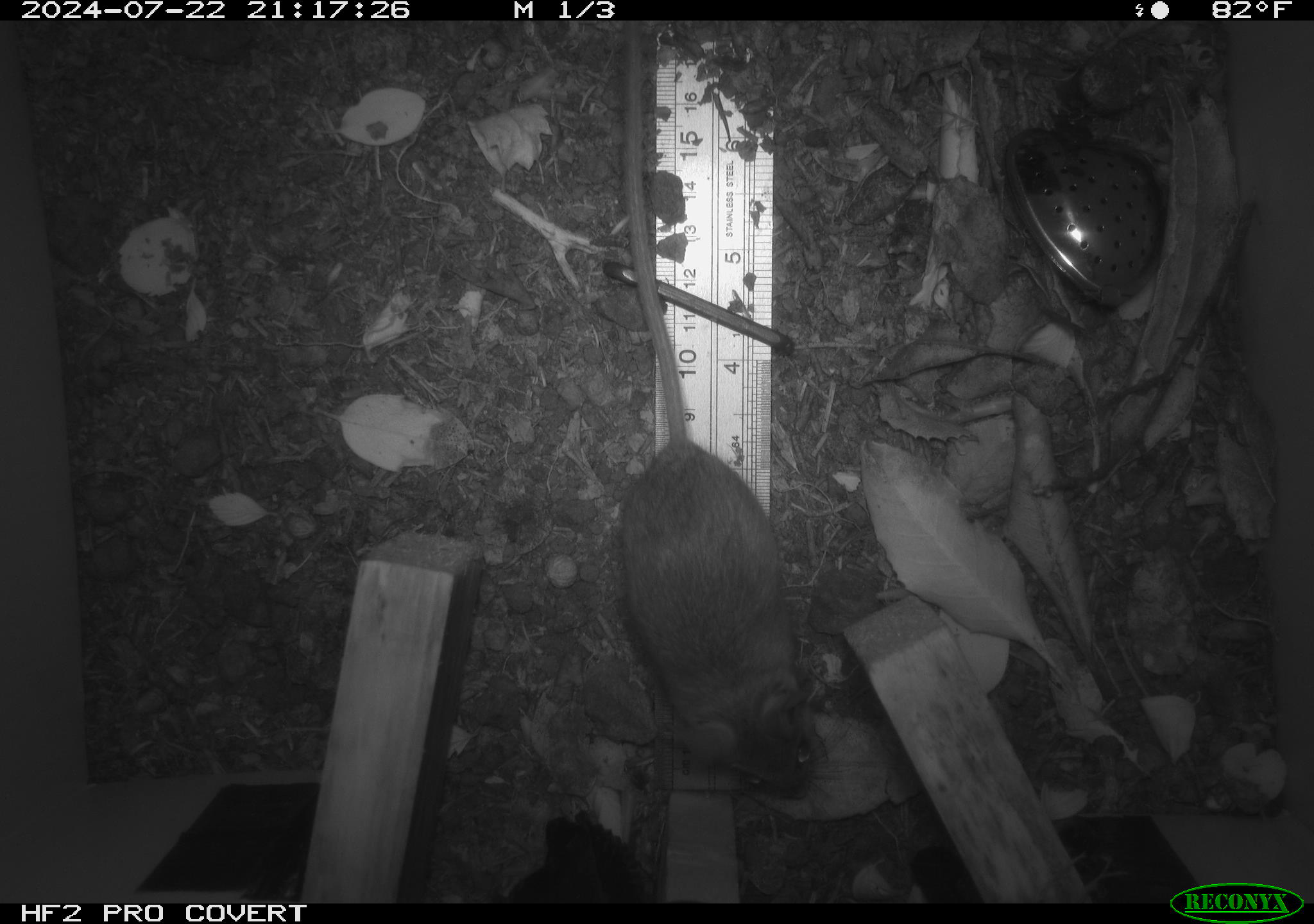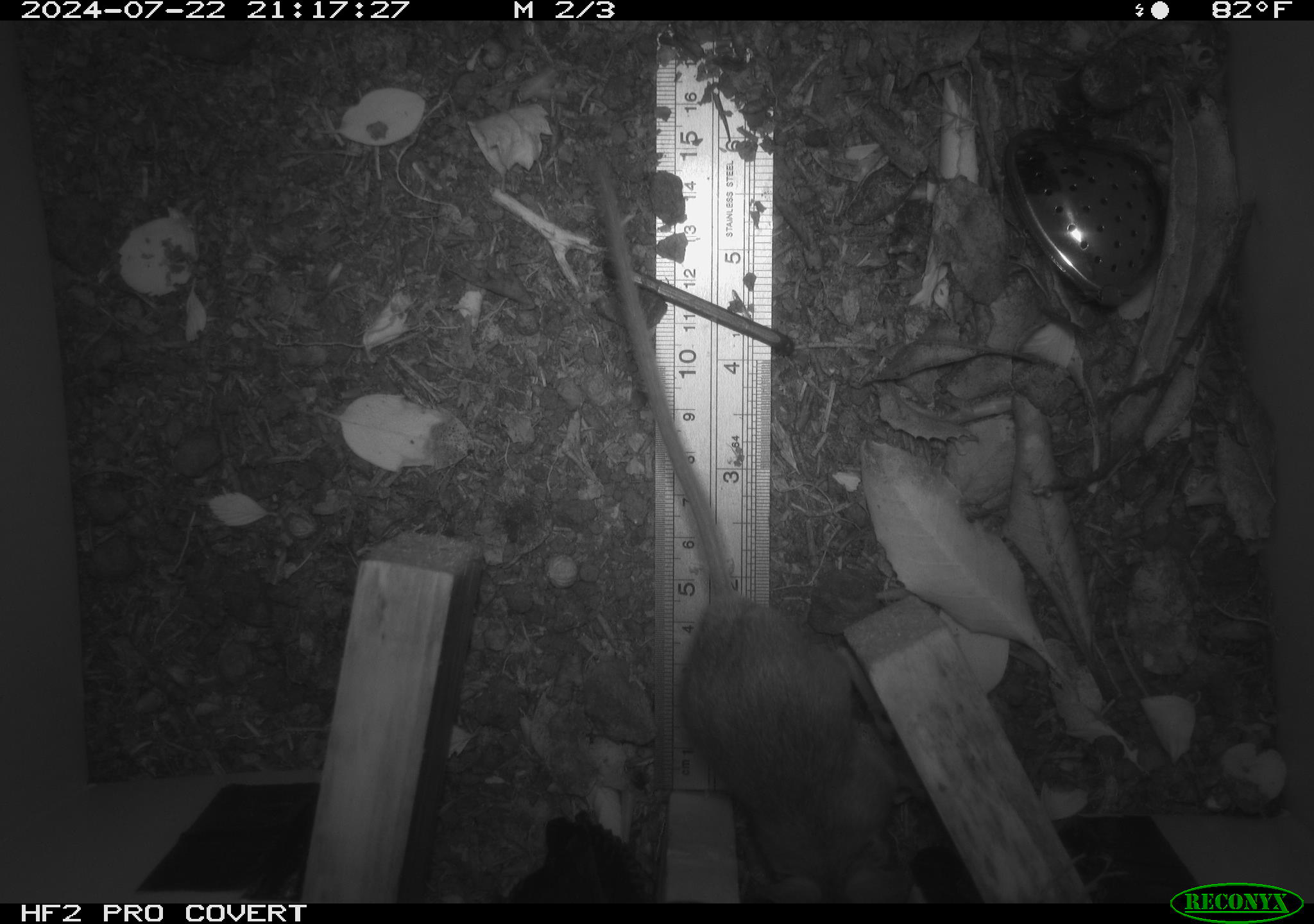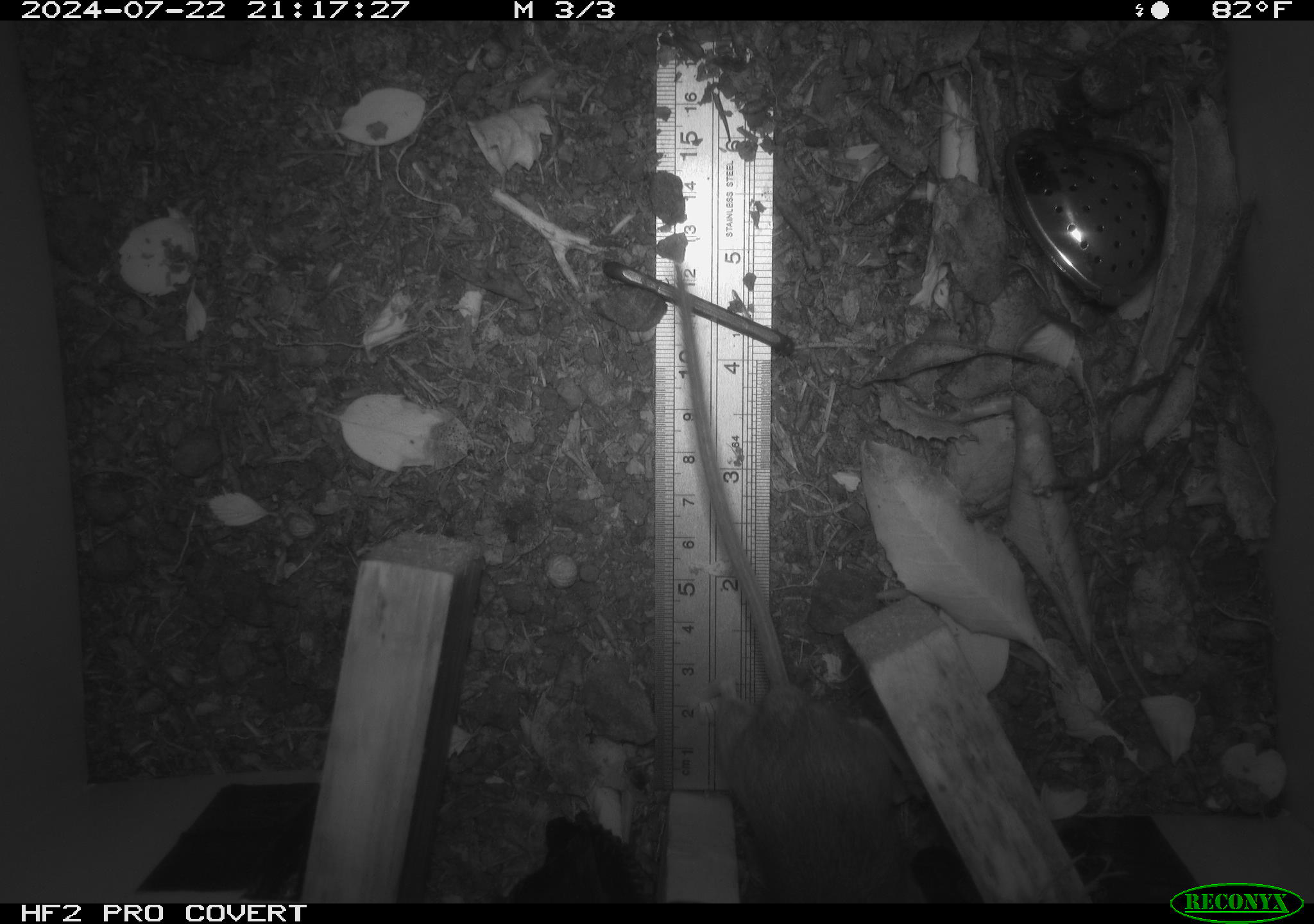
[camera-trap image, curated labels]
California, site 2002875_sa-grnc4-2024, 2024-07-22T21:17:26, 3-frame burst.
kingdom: Animalia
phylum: Chordata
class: Mammalia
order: Rodentia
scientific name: Rodentia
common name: rodent